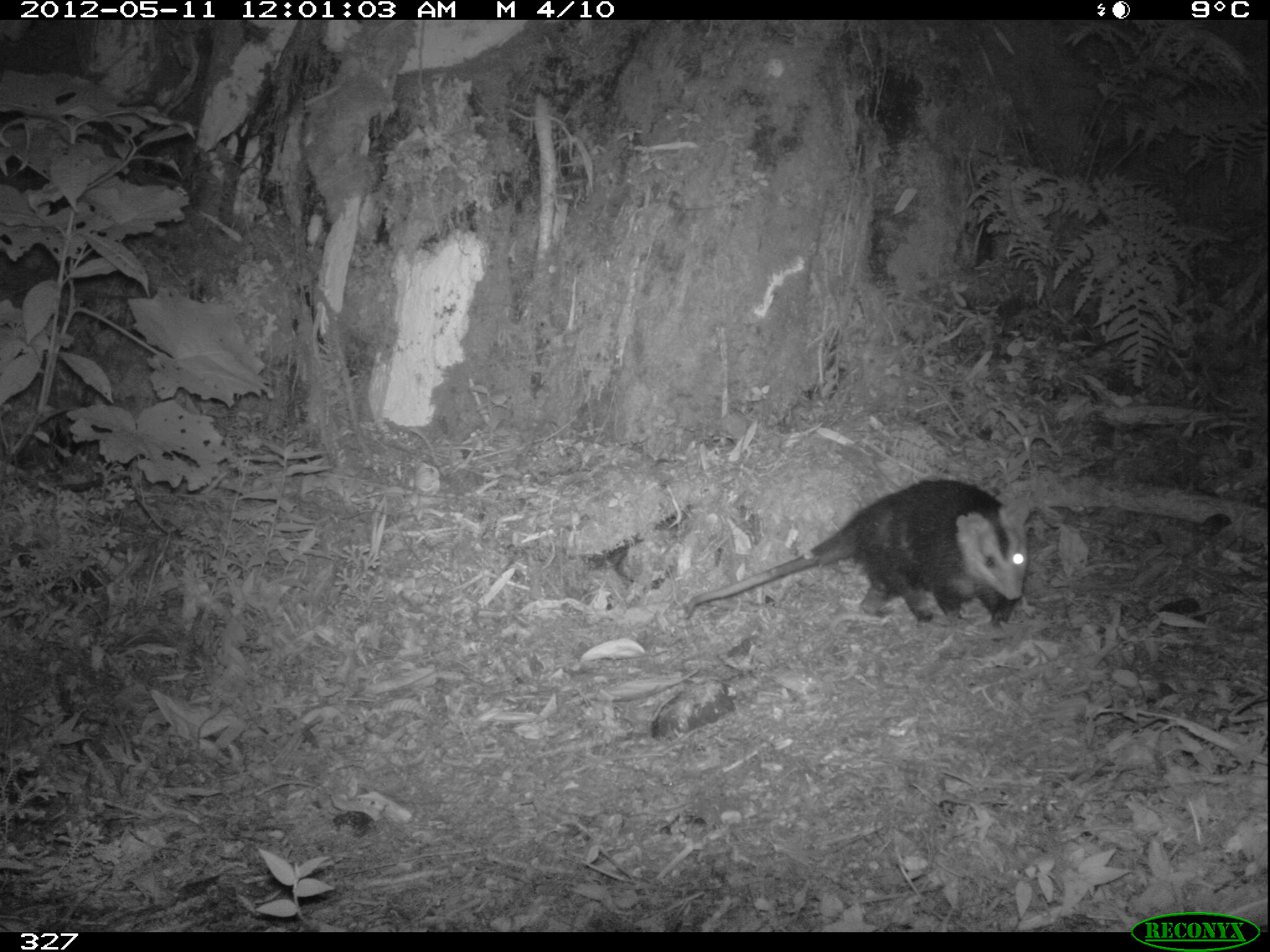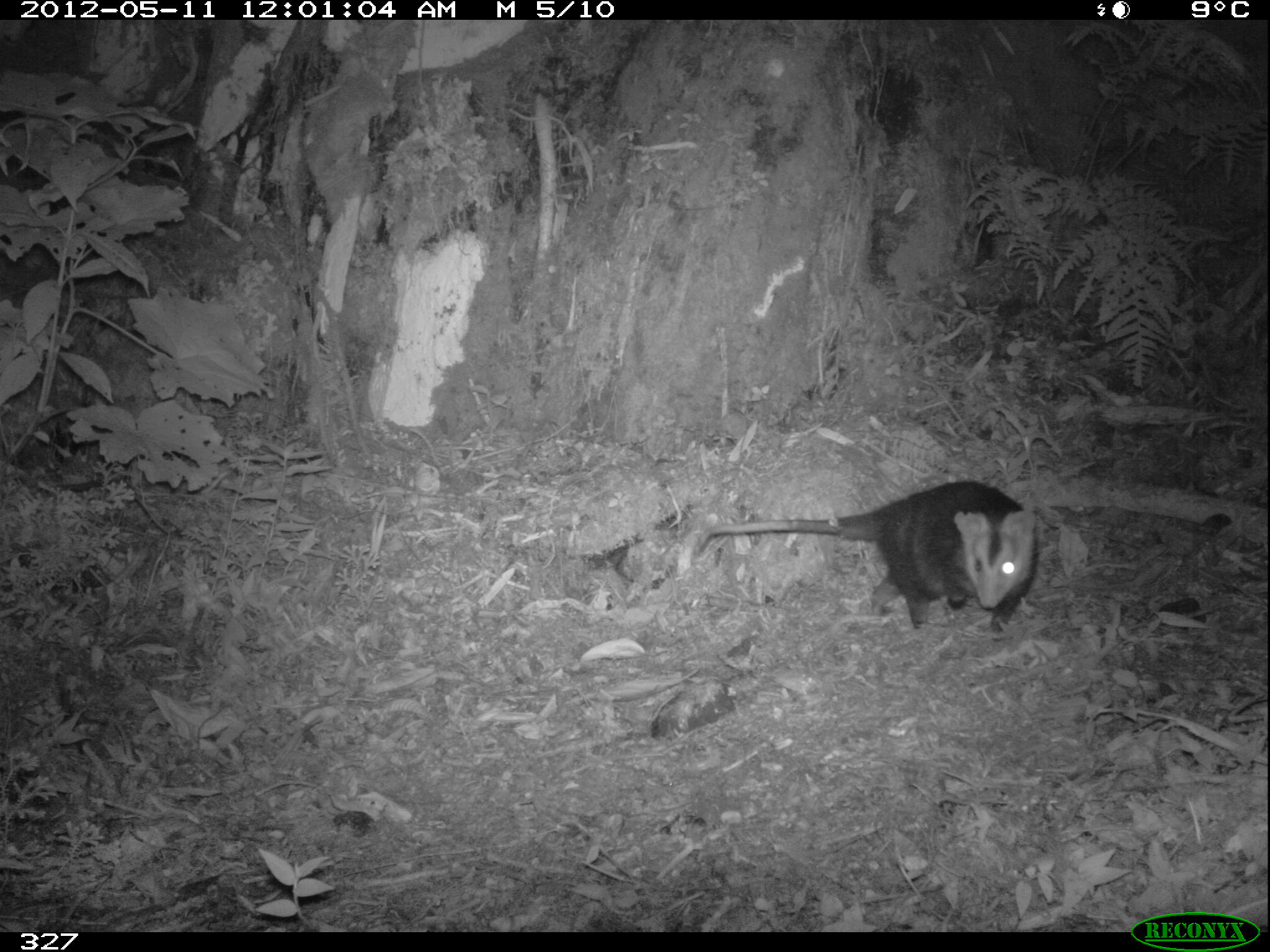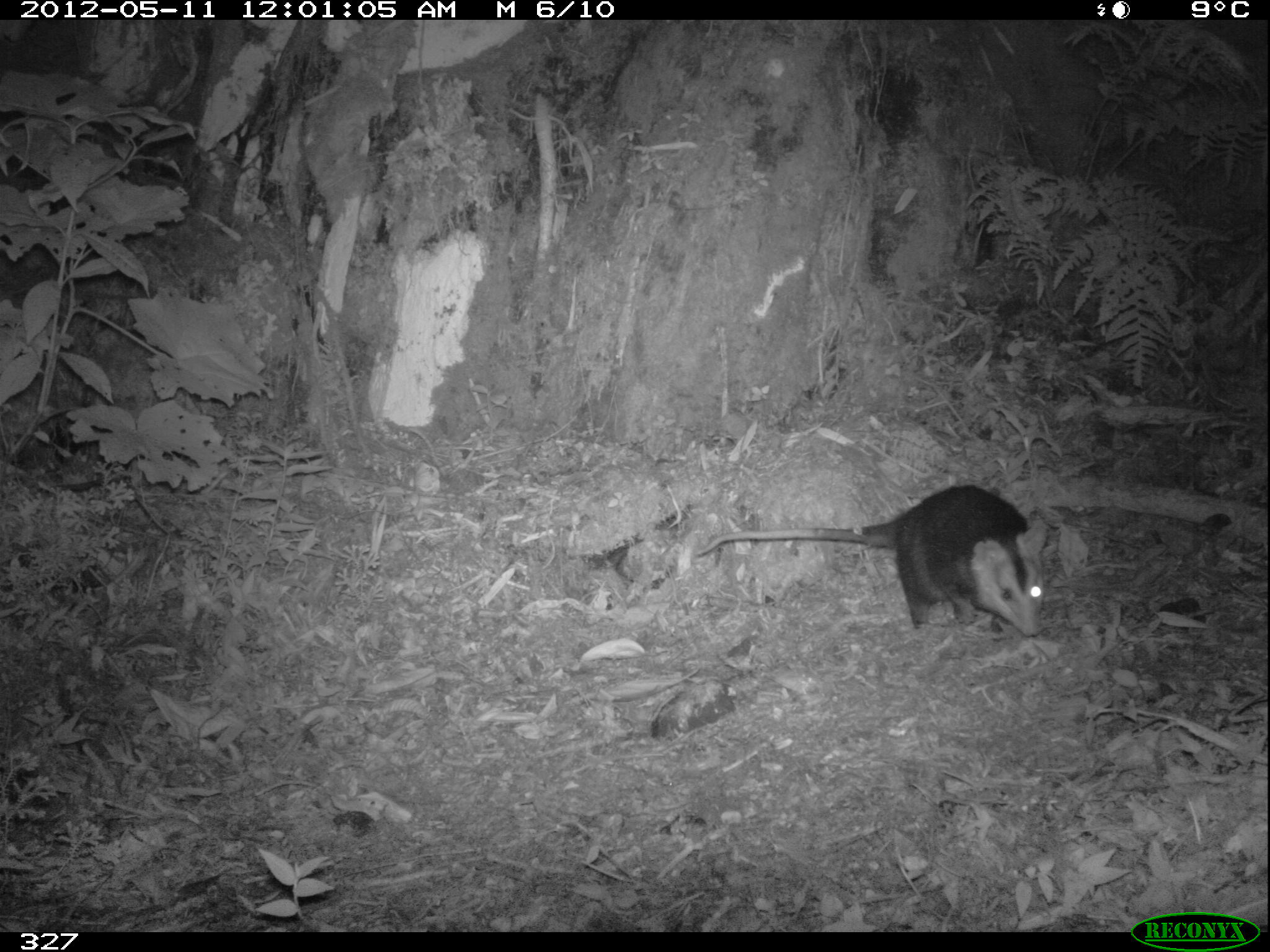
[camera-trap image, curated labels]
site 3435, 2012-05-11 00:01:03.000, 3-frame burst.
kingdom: Animalia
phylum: Chordata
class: Mammalia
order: Didelphimorphia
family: Didelphidae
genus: Didelphis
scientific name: Didelphis pernigra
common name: andean white-eared opossum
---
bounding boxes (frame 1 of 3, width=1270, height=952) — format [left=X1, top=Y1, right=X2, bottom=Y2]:
didelphis pernigra: [left=683, top=478, right=1032, bottom=629]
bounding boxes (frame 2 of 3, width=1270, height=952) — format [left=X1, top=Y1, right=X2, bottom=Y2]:
didelphis pernigra: [left=698, top=480, right=1039, bottom=642]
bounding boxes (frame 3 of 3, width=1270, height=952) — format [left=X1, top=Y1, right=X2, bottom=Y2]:
didelphis pernigra: [left=695, top=485, right=1048, bottom=638]